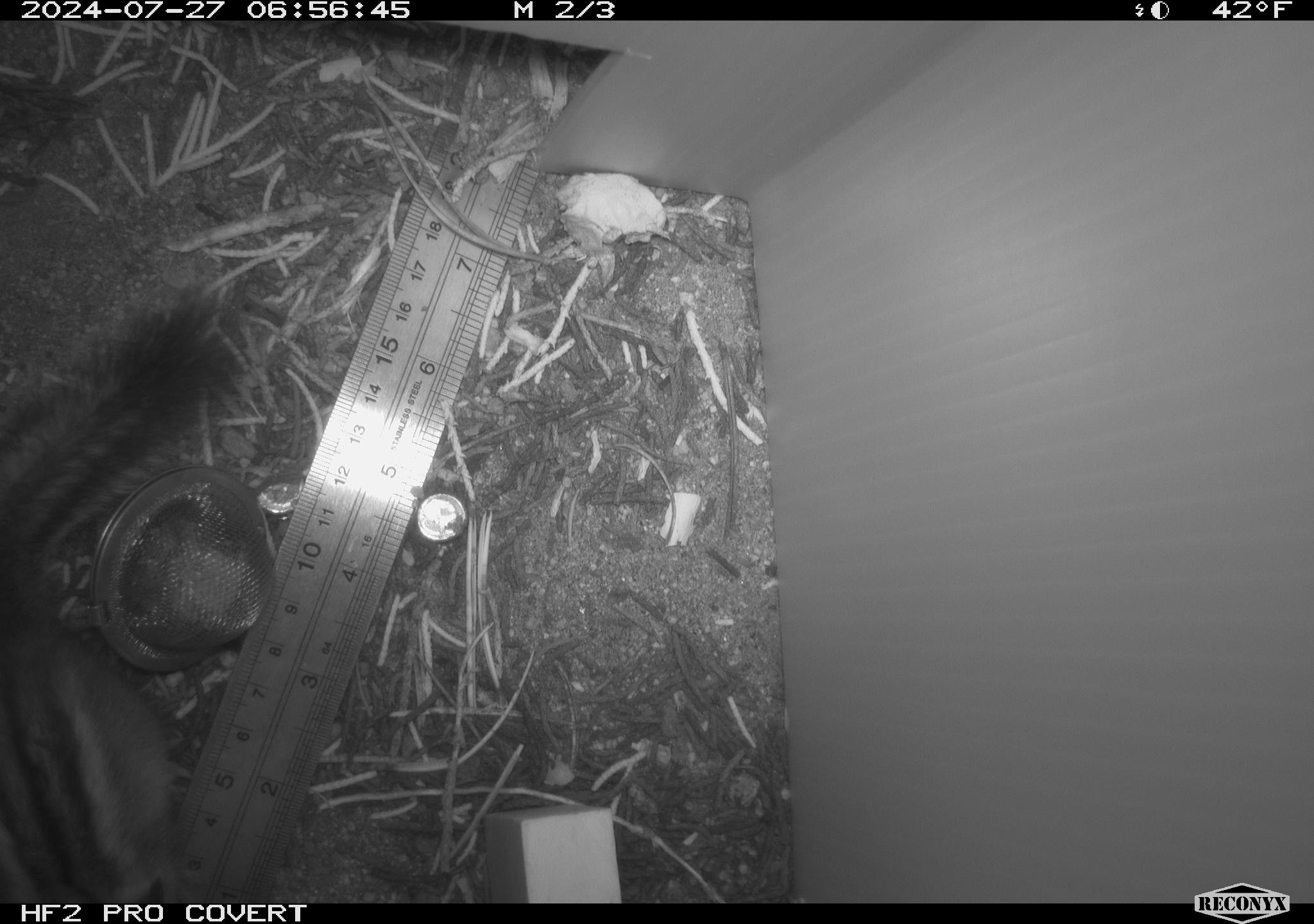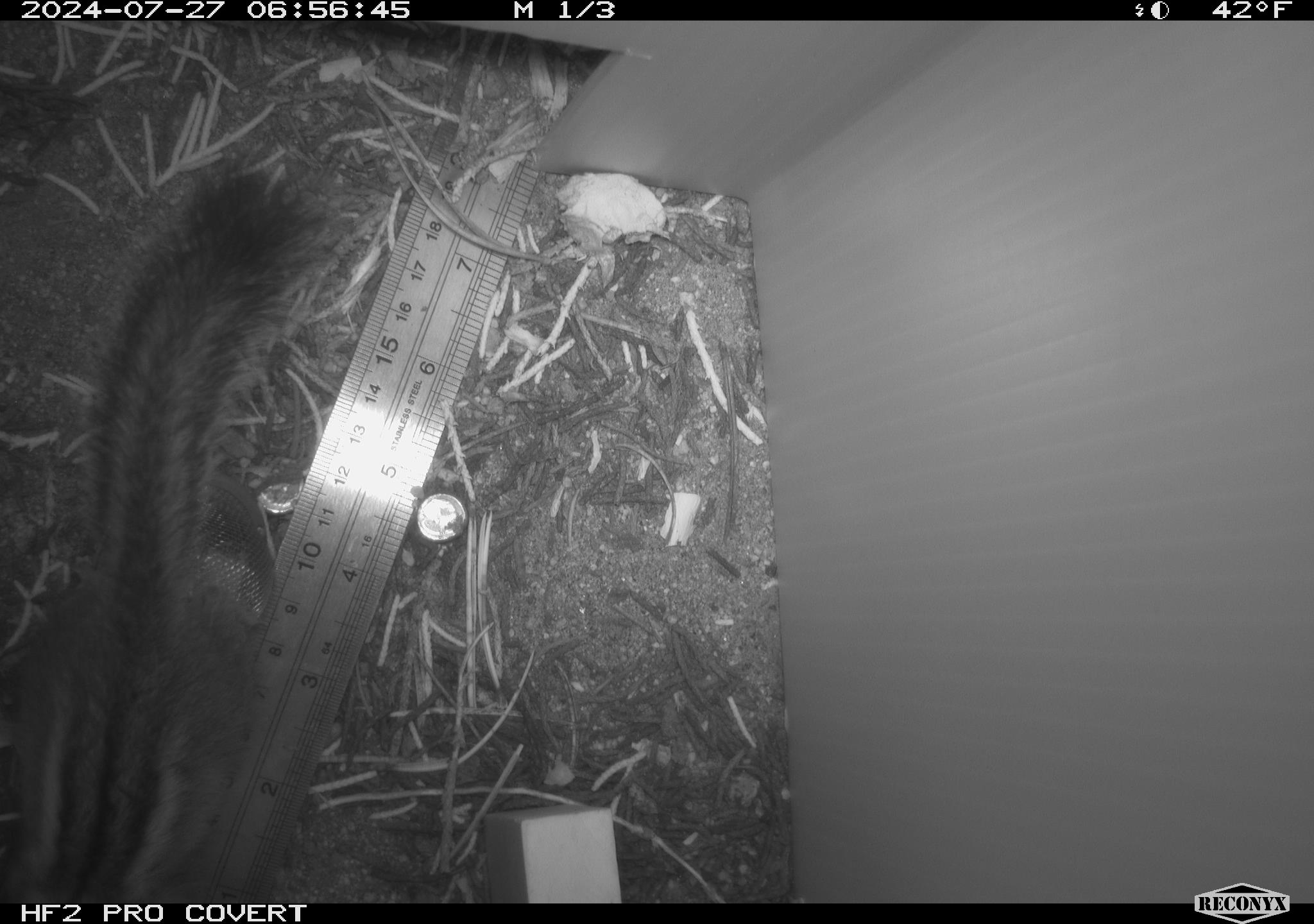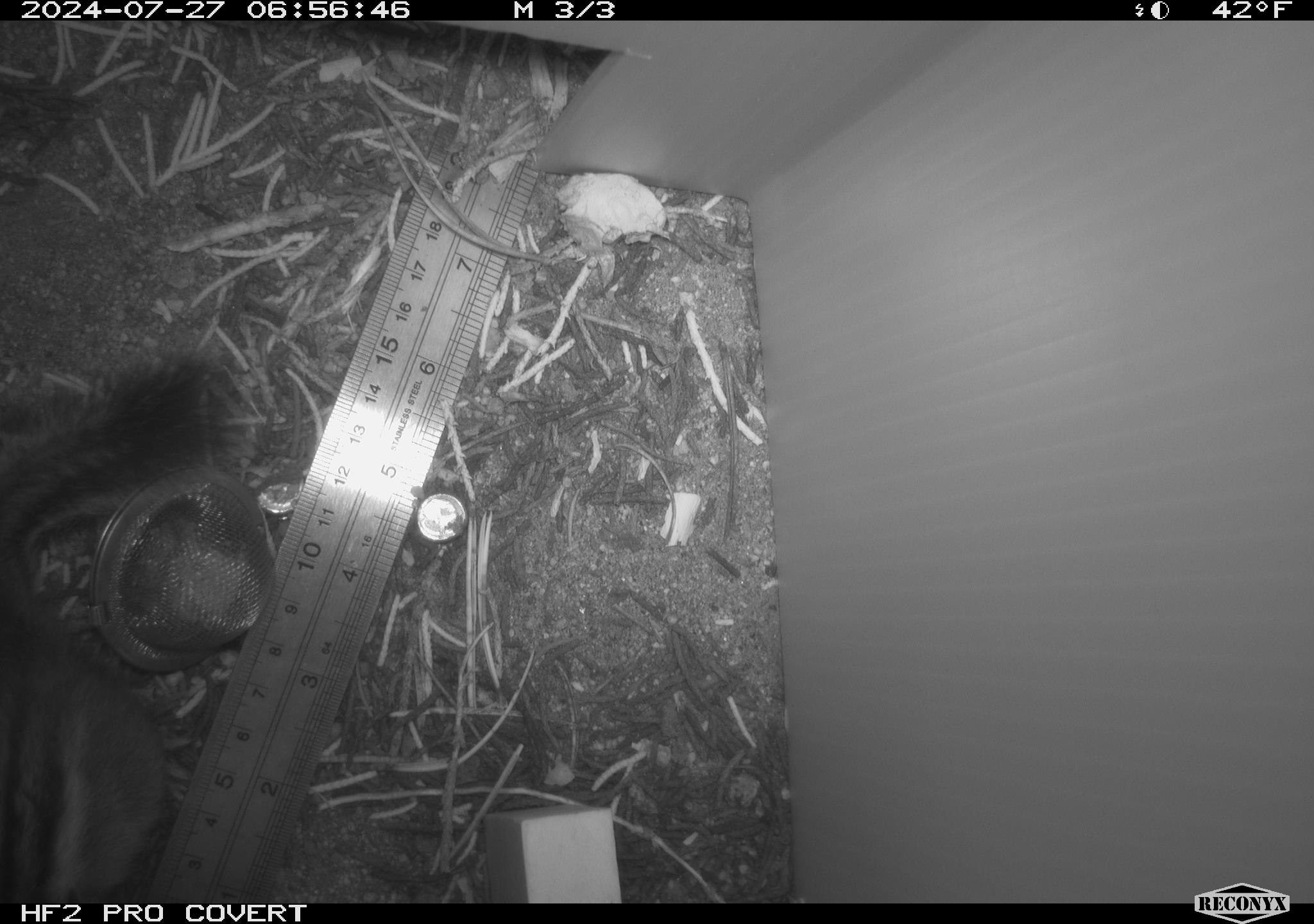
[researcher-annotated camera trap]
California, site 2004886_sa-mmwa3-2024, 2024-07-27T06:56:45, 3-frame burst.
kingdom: Animalia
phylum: Chordata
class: Mammalia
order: Rodentia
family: Sciuridae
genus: Neotamias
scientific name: Neotamias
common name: western chipmunks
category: neotamias species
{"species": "neotamias species (western chipmunks) (Neotamias)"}